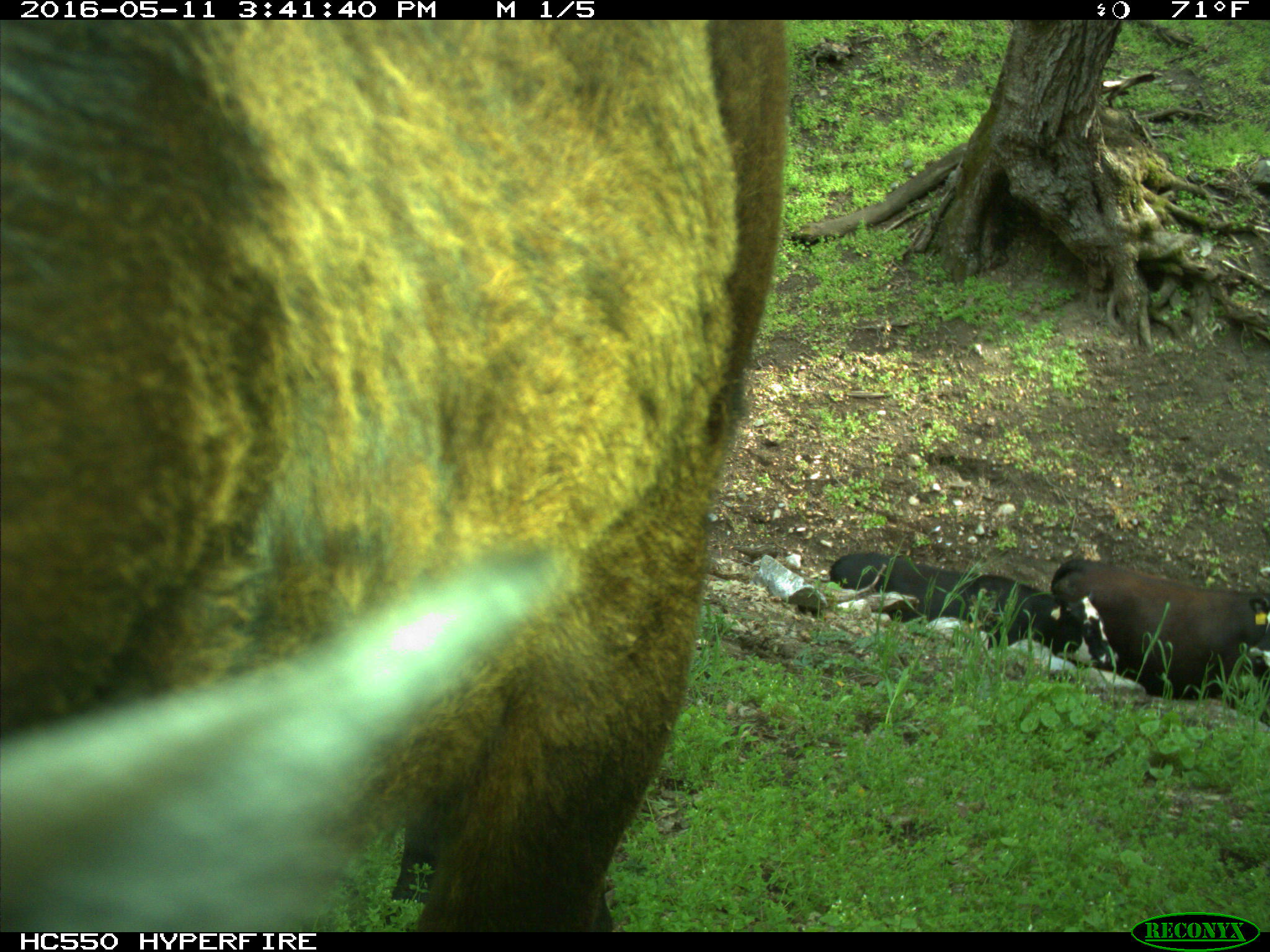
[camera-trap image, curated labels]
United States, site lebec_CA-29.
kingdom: Animalia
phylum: Chordata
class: Mammalia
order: Artiodactyla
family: Bovidae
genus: Bos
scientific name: Bos taurus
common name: domestic cow